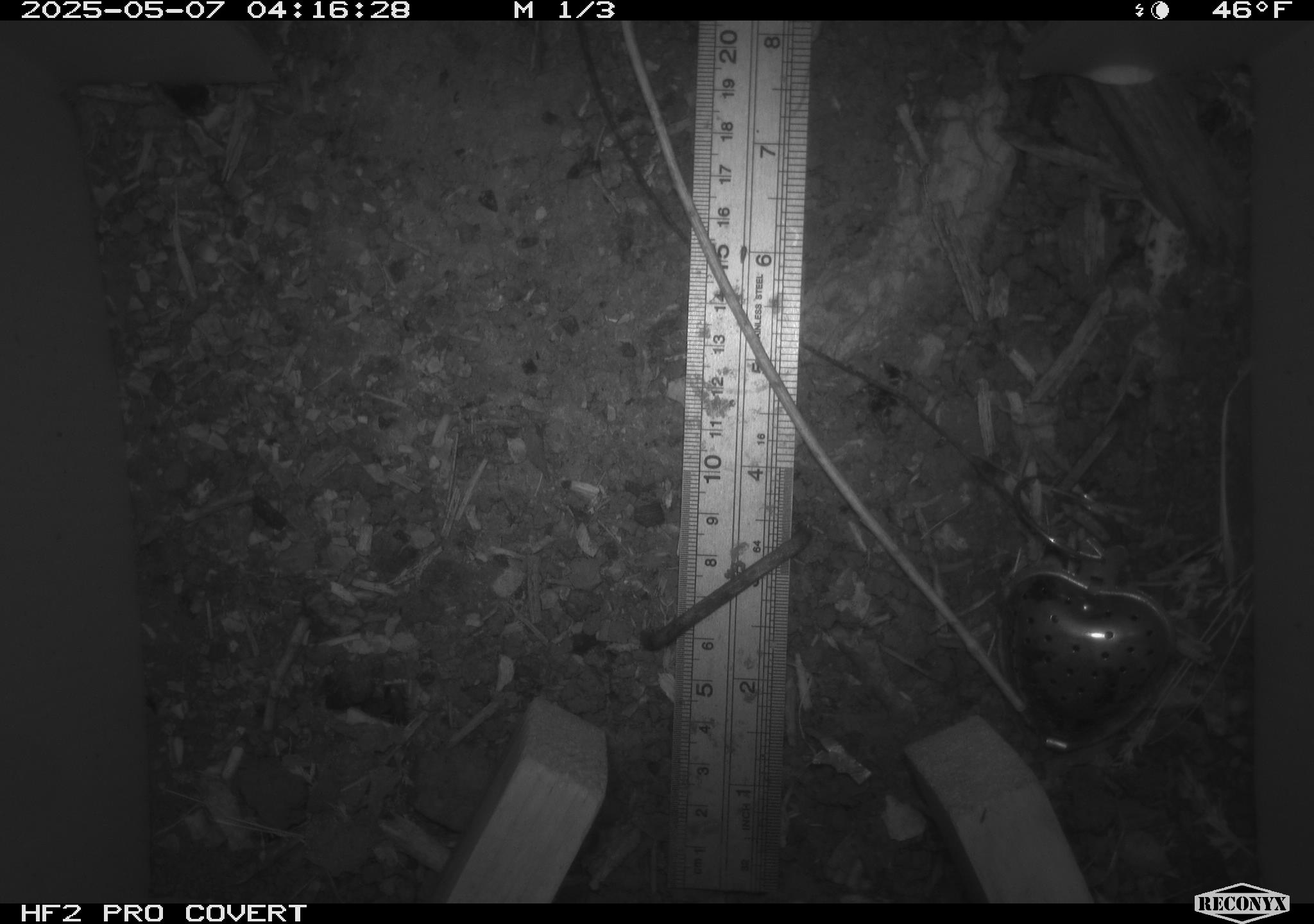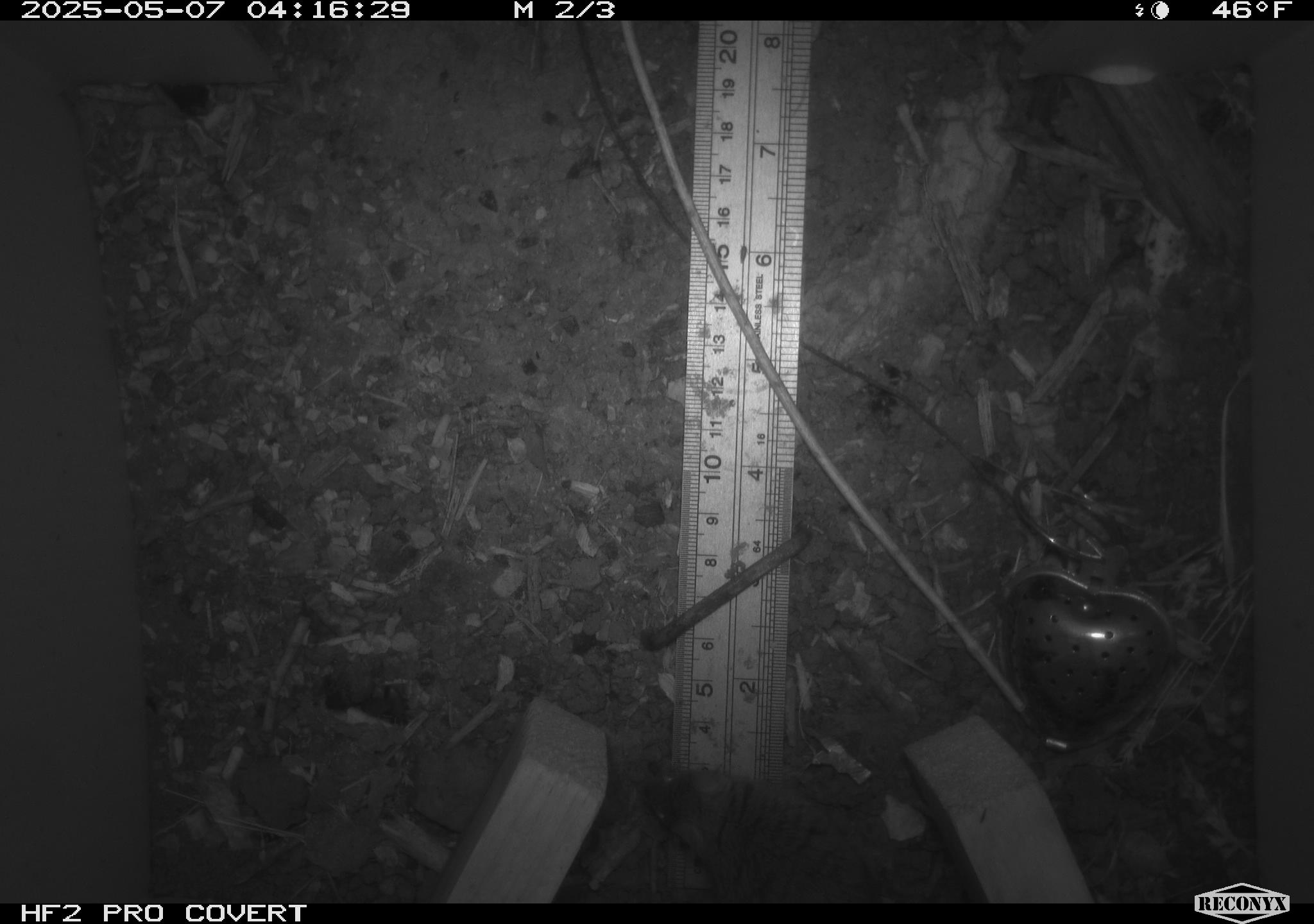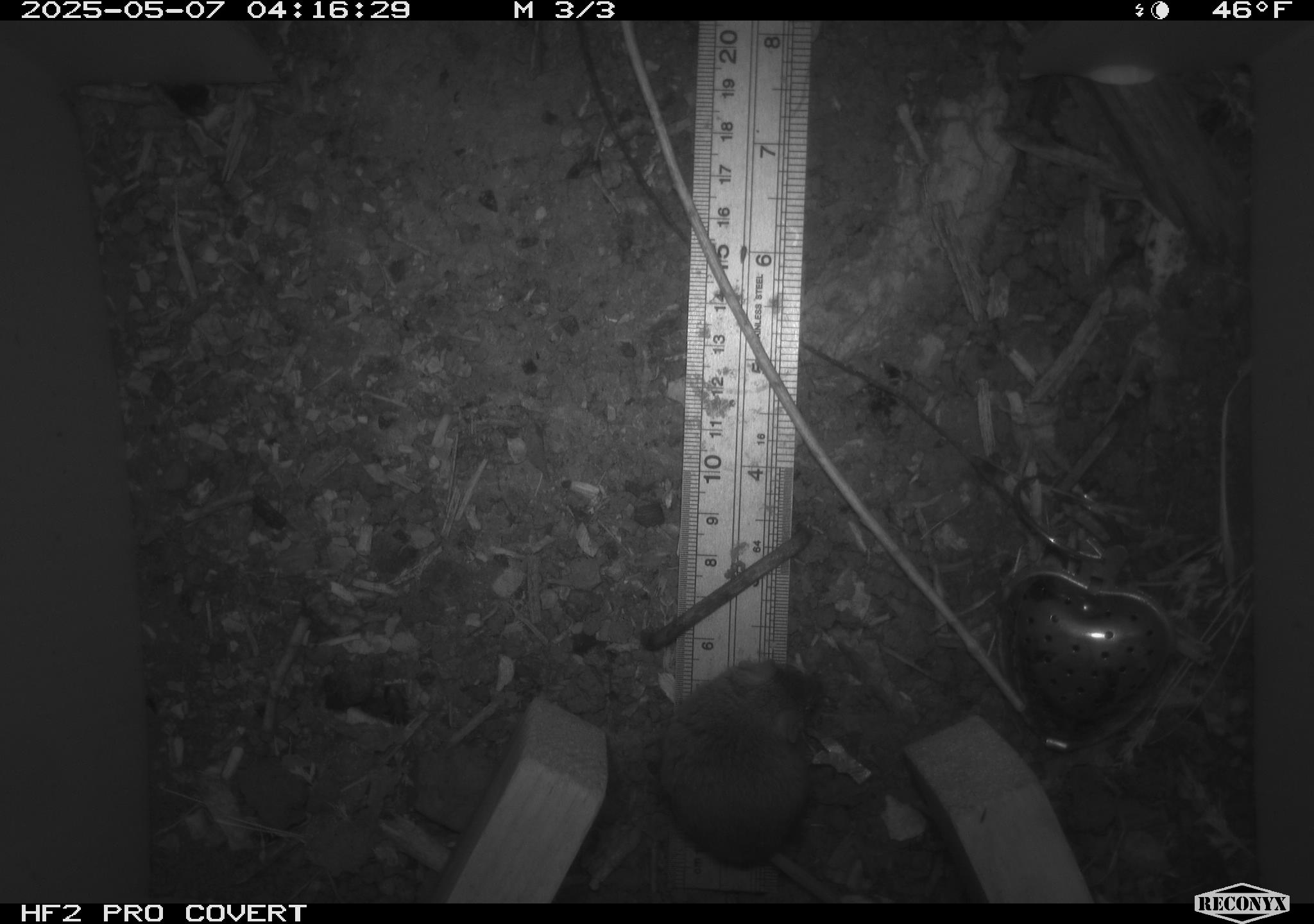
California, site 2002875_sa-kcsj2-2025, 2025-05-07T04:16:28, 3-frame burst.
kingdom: Animalia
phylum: Chordata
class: Mammalia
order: Rodentia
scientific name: Rodentia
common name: rodent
Rodent (Rodentia).